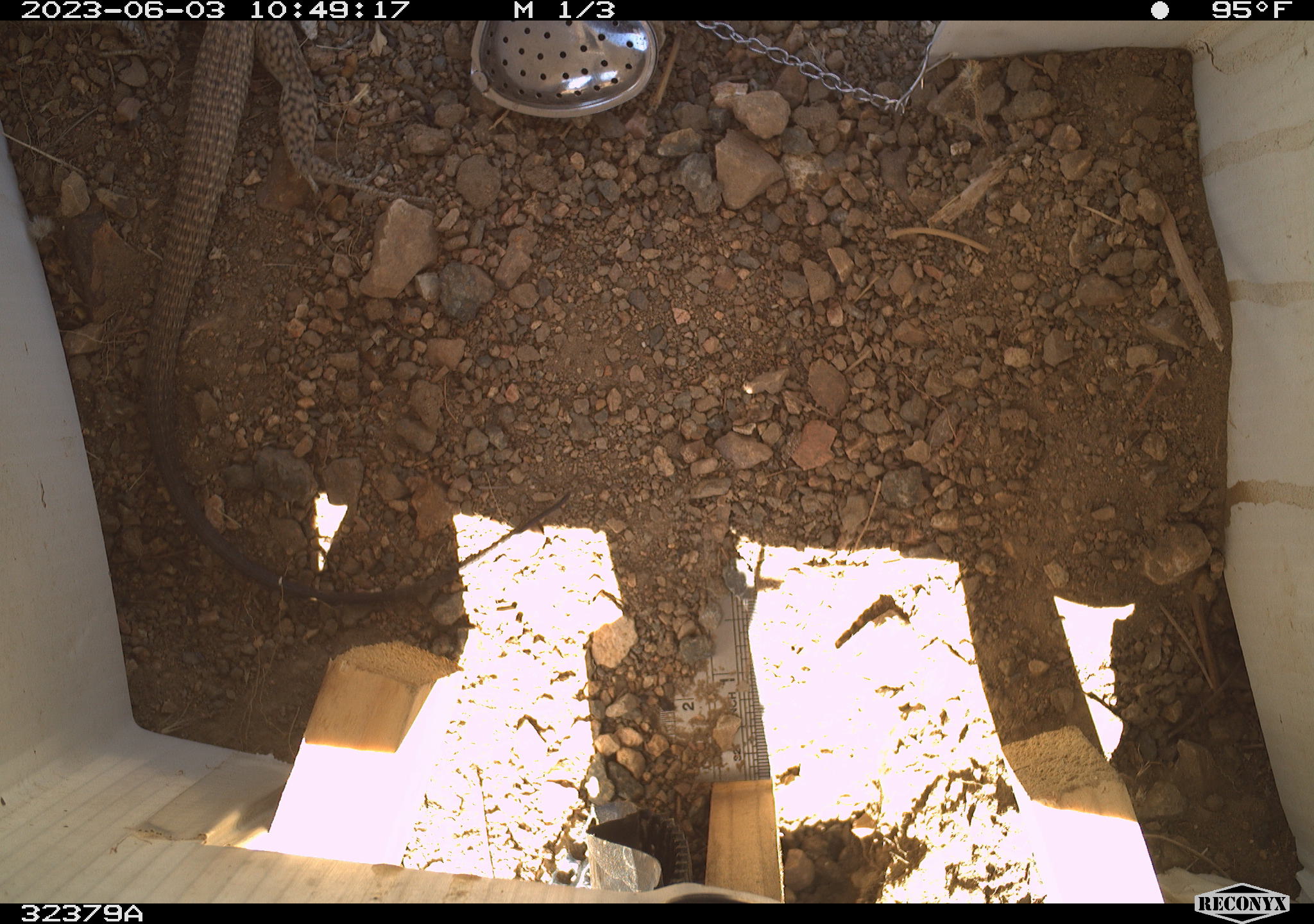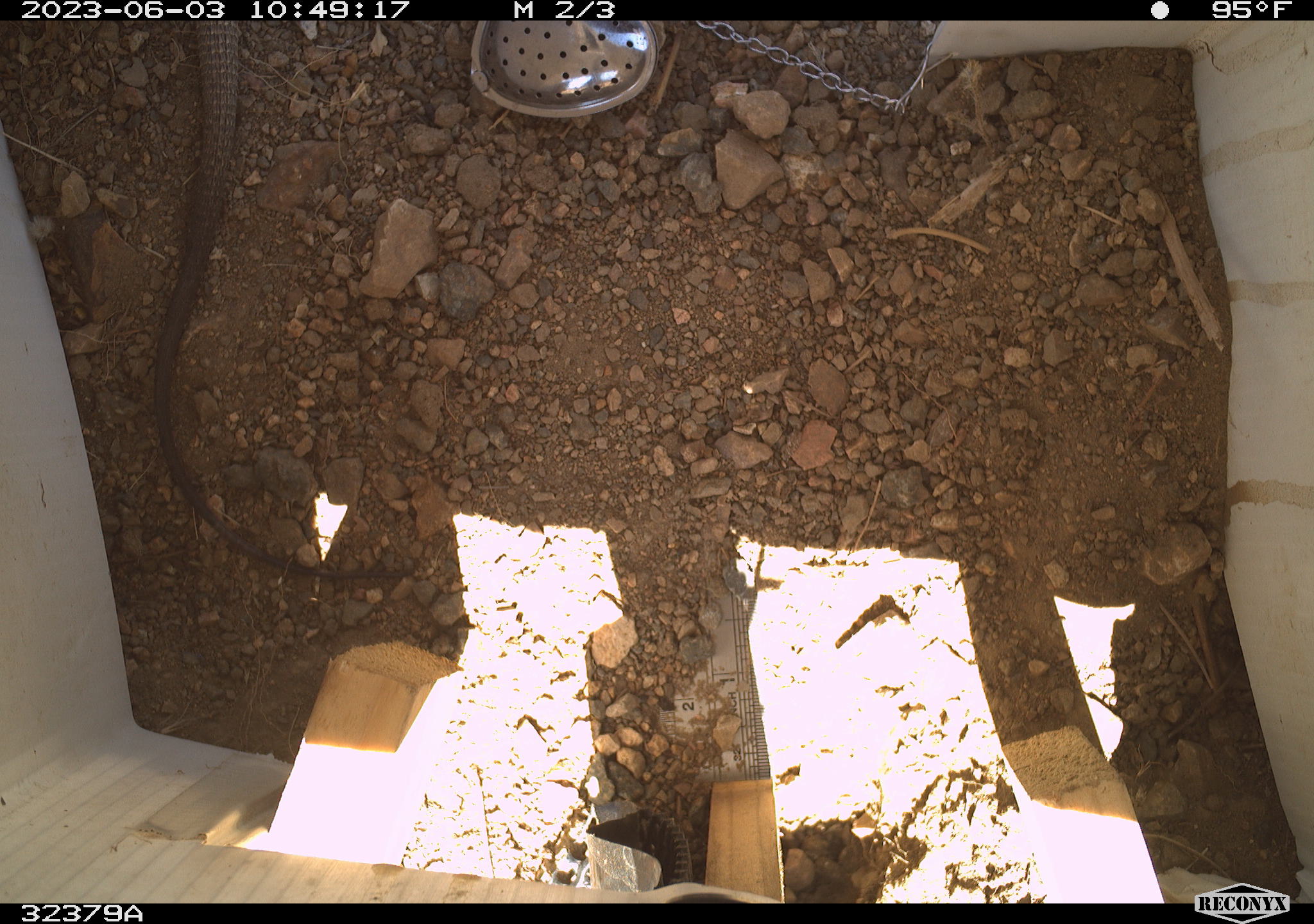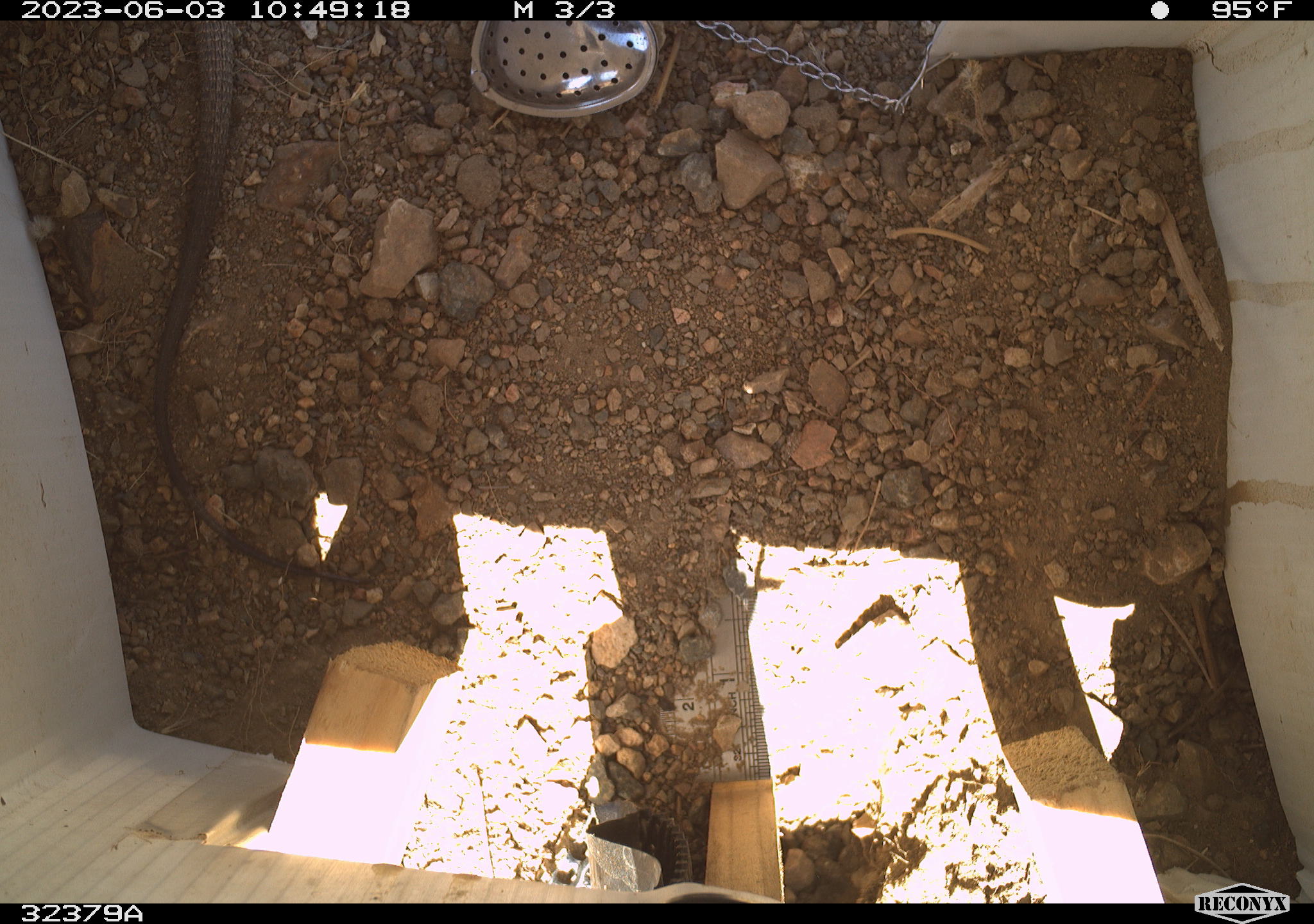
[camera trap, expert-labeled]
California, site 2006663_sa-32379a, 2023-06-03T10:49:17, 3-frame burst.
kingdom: Animalia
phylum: Chordata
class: Reptilia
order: Squamata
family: Teiidae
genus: Aspidoscelis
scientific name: Aspidoscelis tigris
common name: western whiptail